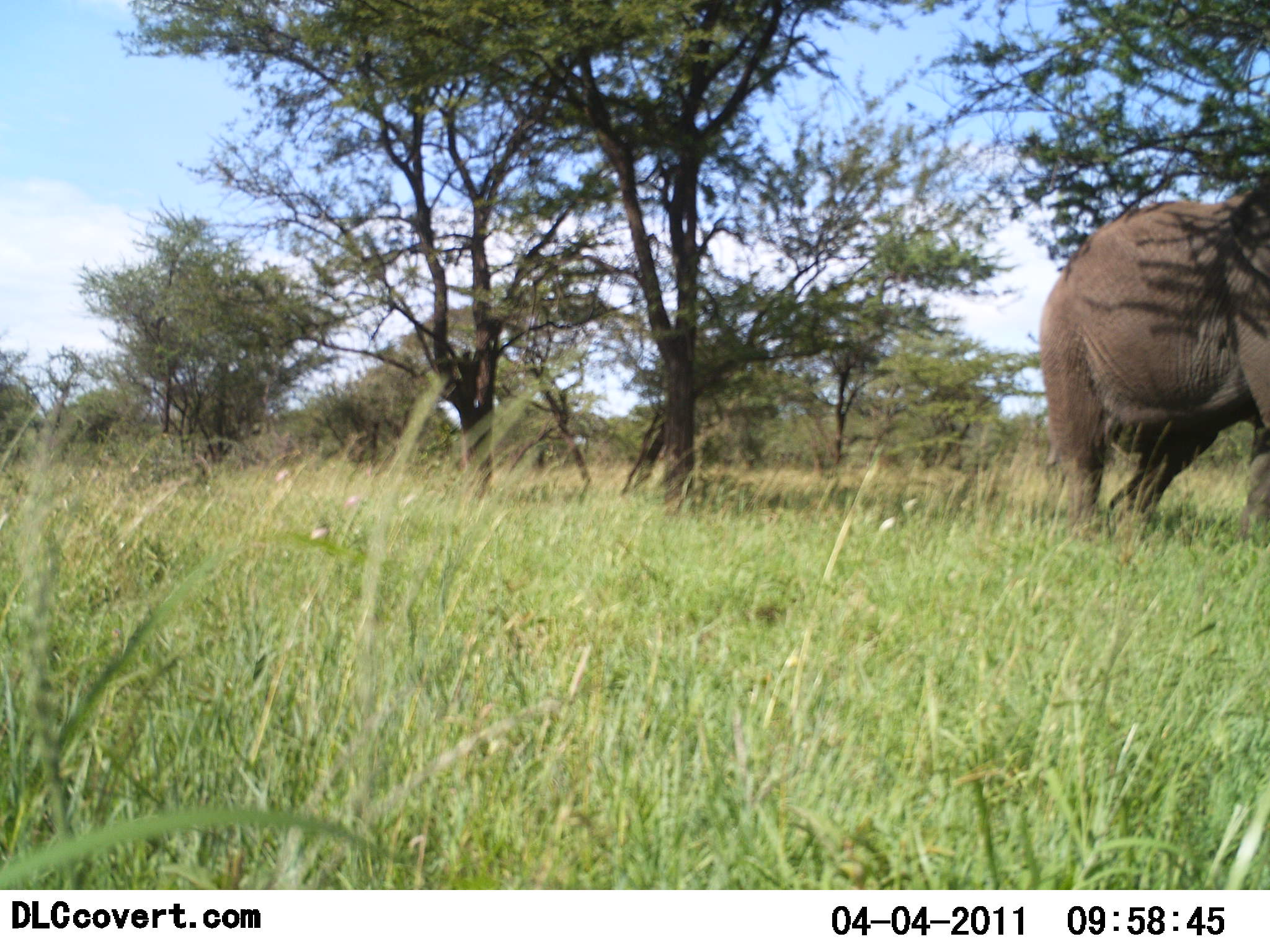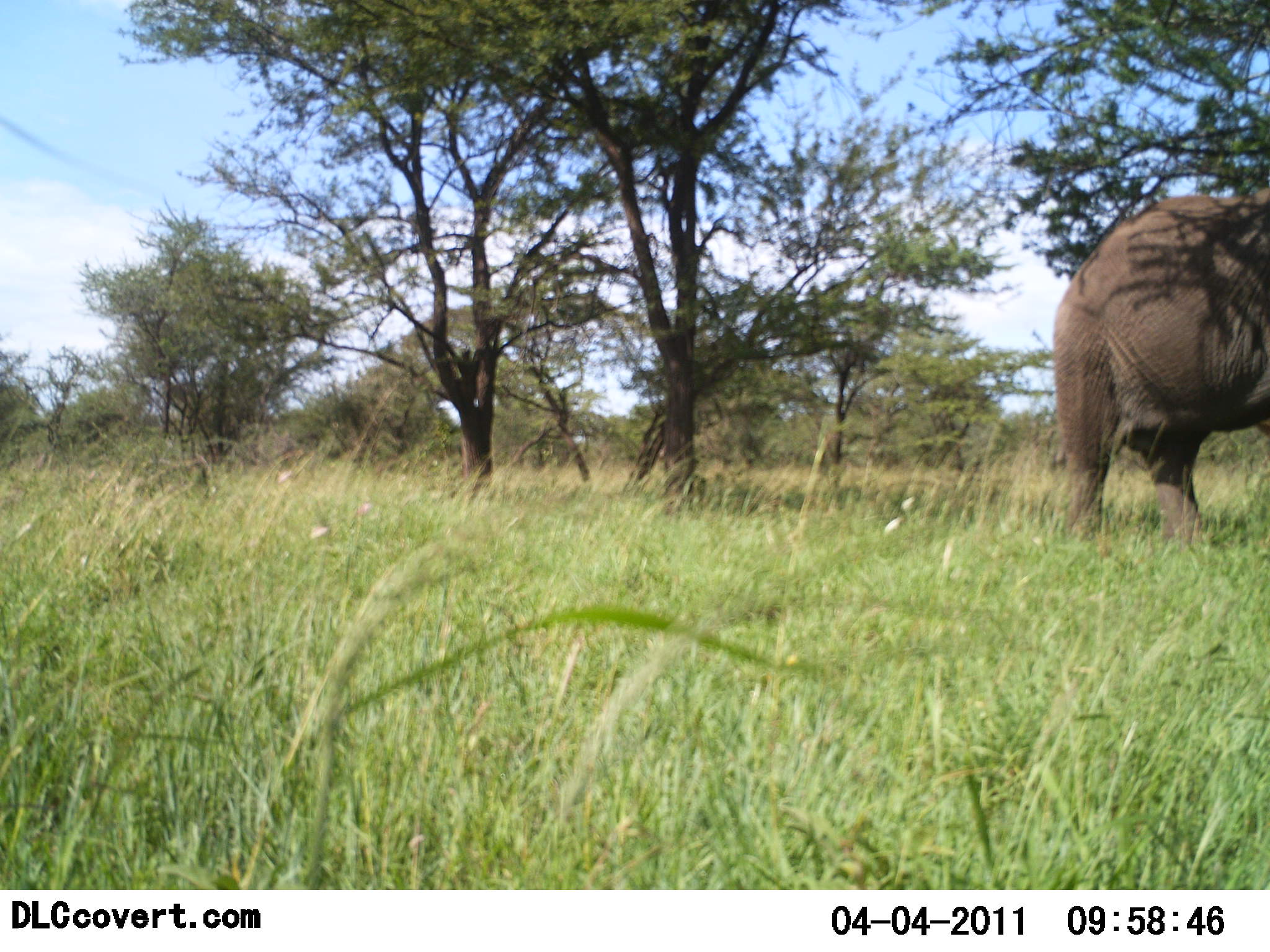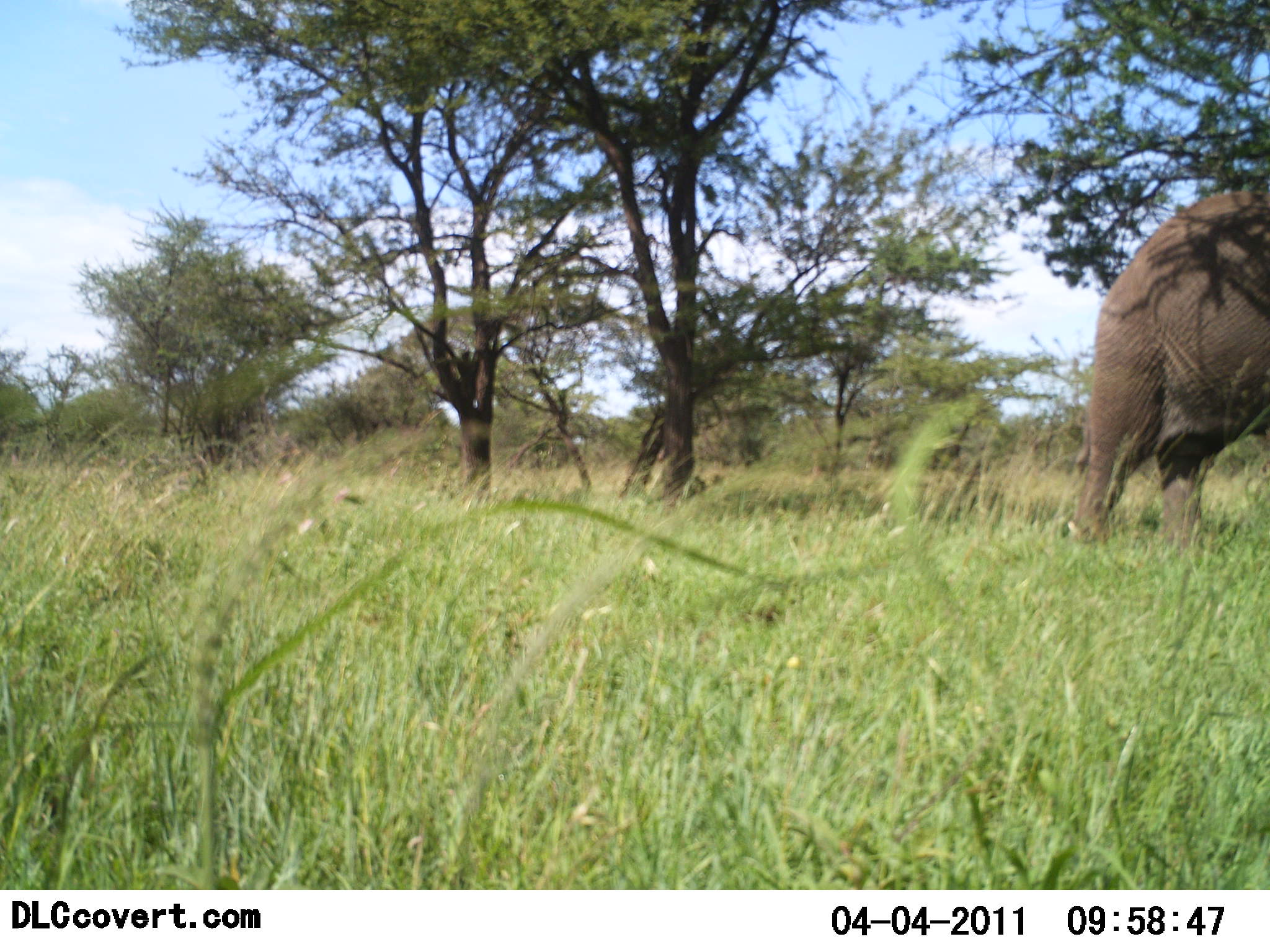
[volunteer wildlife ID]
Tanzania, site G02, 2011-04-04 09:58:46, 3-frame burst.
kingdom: Animalia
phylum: Chordata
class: Mammalia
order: Proboscidea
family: Elephantidae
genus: Loxodonta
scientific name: Loxodonta africana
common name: african bush elephant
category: elephant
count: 1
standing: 17%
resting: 0%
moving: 75%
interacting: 0%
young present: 0%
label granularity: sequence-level